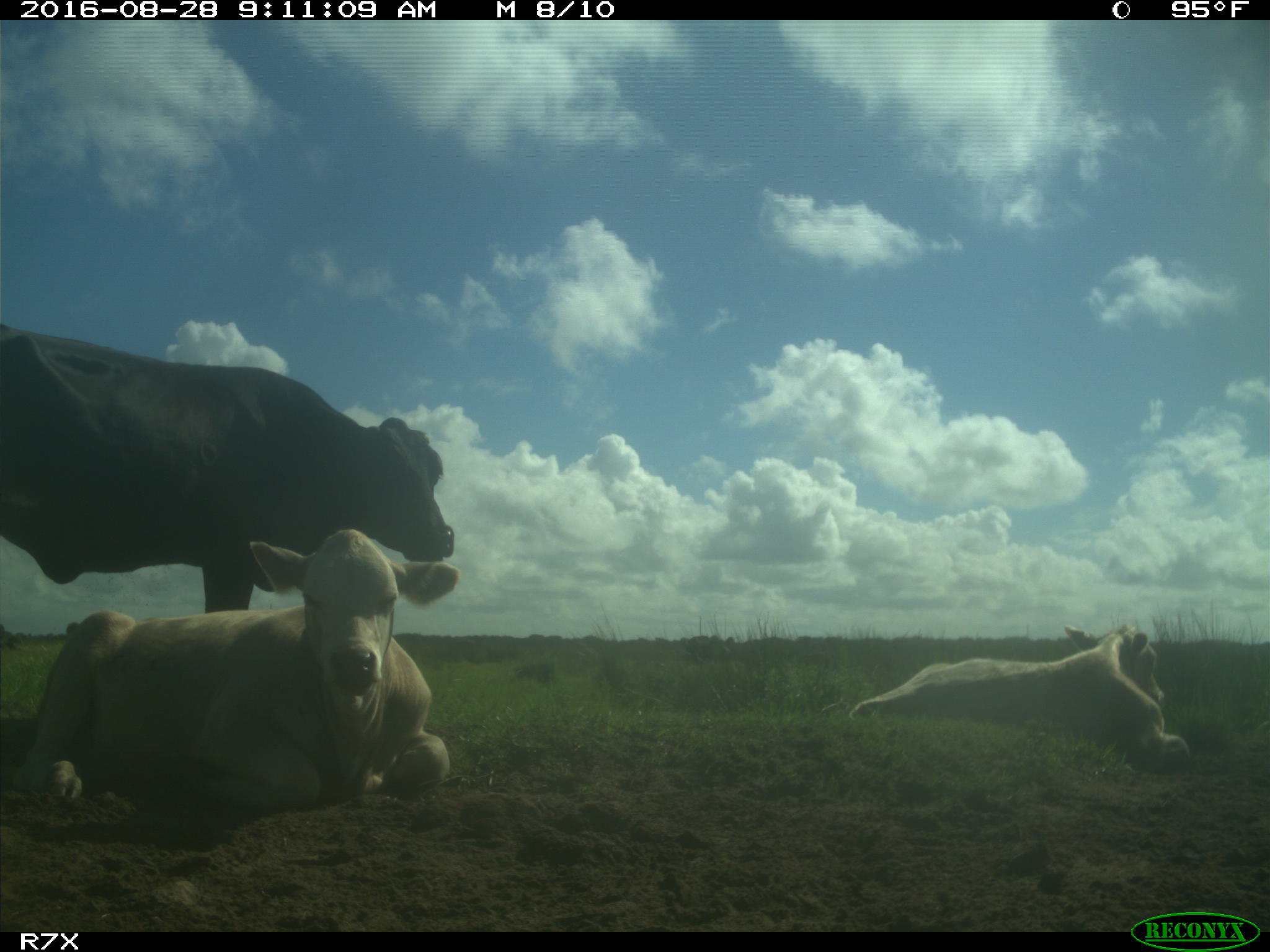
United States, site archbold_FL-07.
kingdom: Animalia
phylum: Chordata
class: Mammalia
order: Artiodactyla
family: Bovidae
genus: Bos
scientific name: Bos taurus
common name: domestic cow